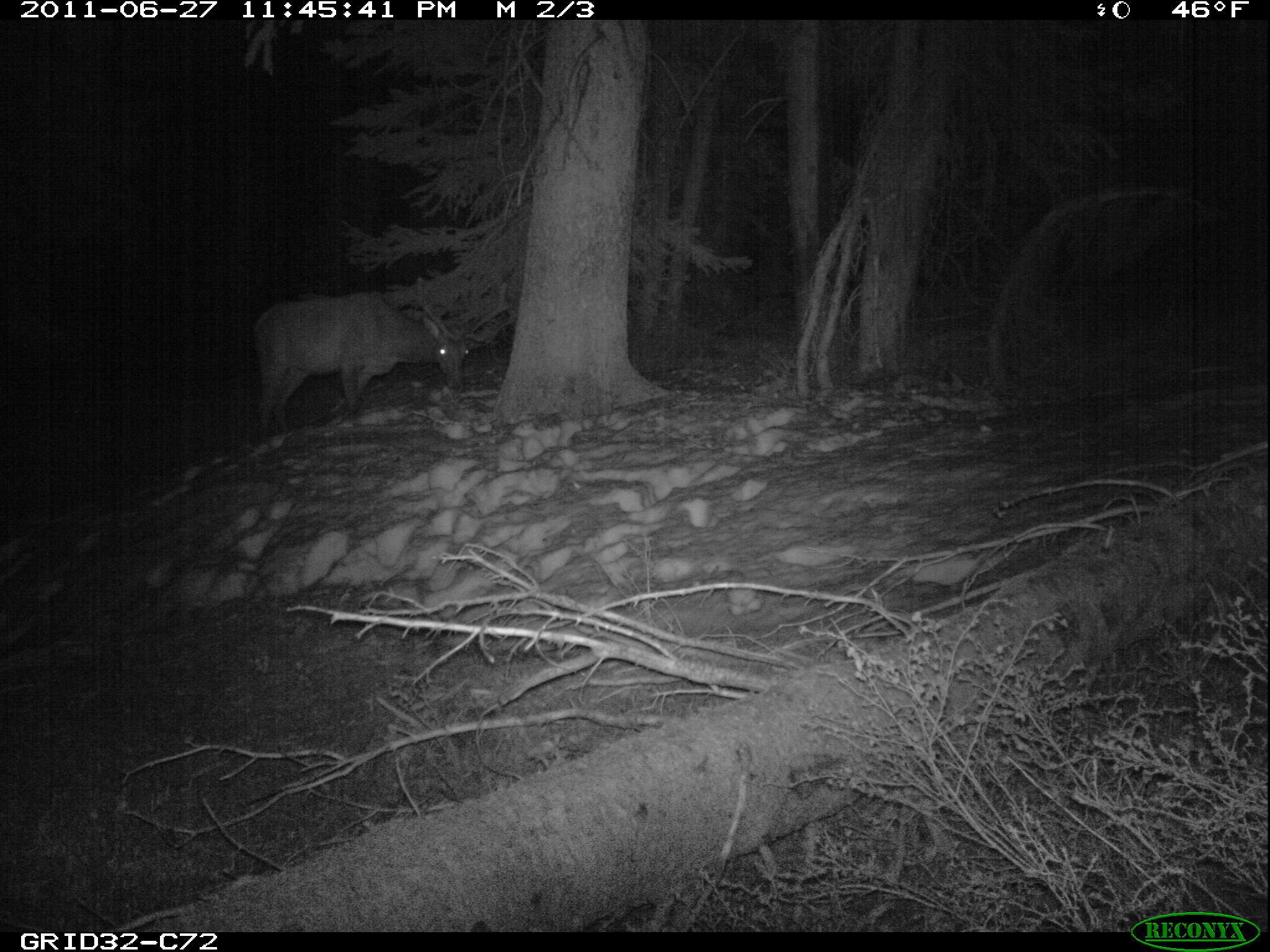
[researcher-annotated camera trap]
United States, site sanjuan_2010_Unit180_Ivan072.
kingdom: Animalia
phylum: Chordata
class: Mammalia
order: Artiodactyla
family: Cervidae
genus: Cervus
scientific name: Cervus elaphus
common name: red deer